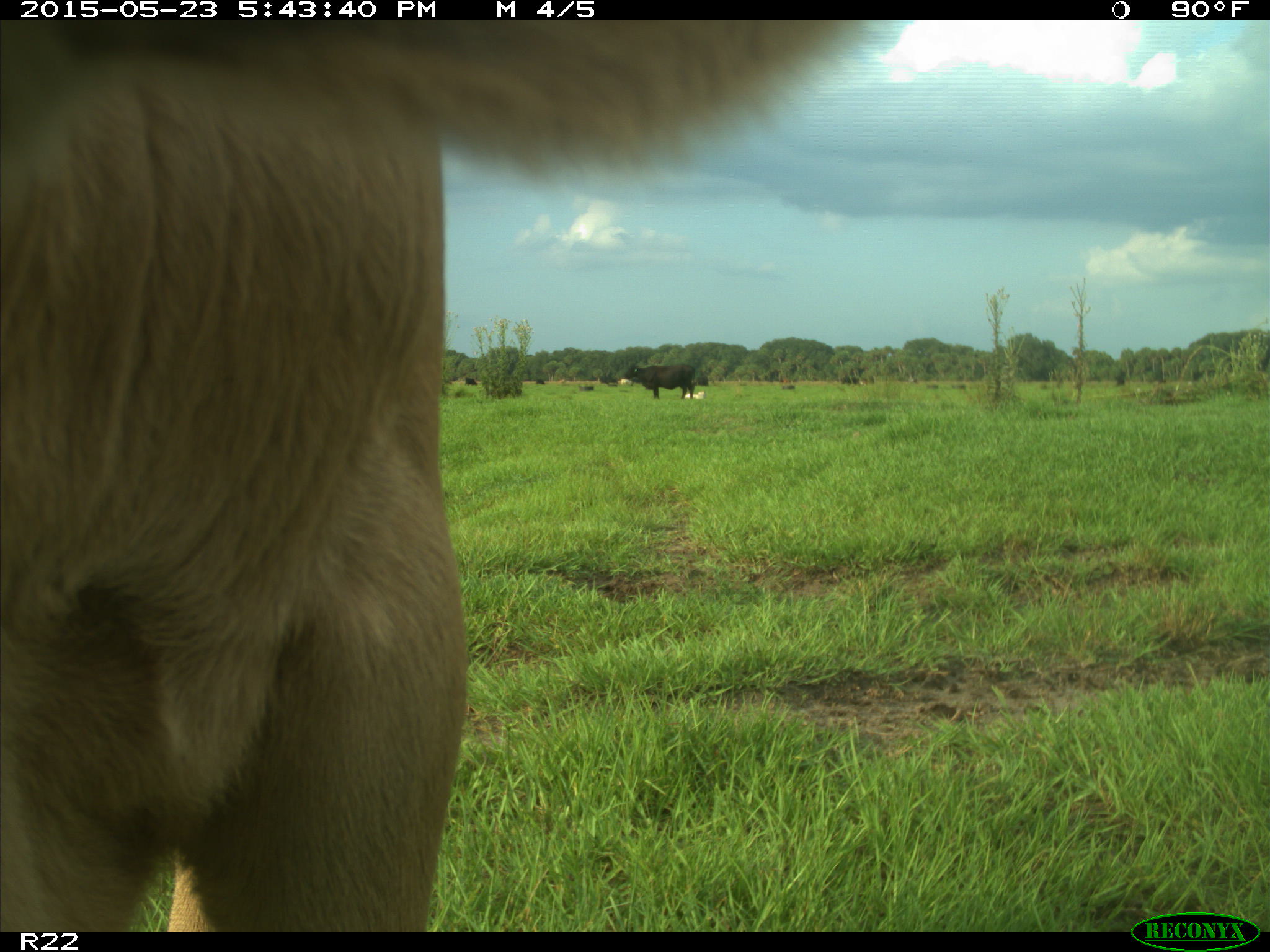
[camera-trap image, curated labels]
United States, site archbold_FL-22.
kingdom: Animalia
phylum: Chordata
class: Mammalia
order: Artiodactyla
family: Bovidae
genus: Bos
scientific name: Bos taurus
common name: domestic cow